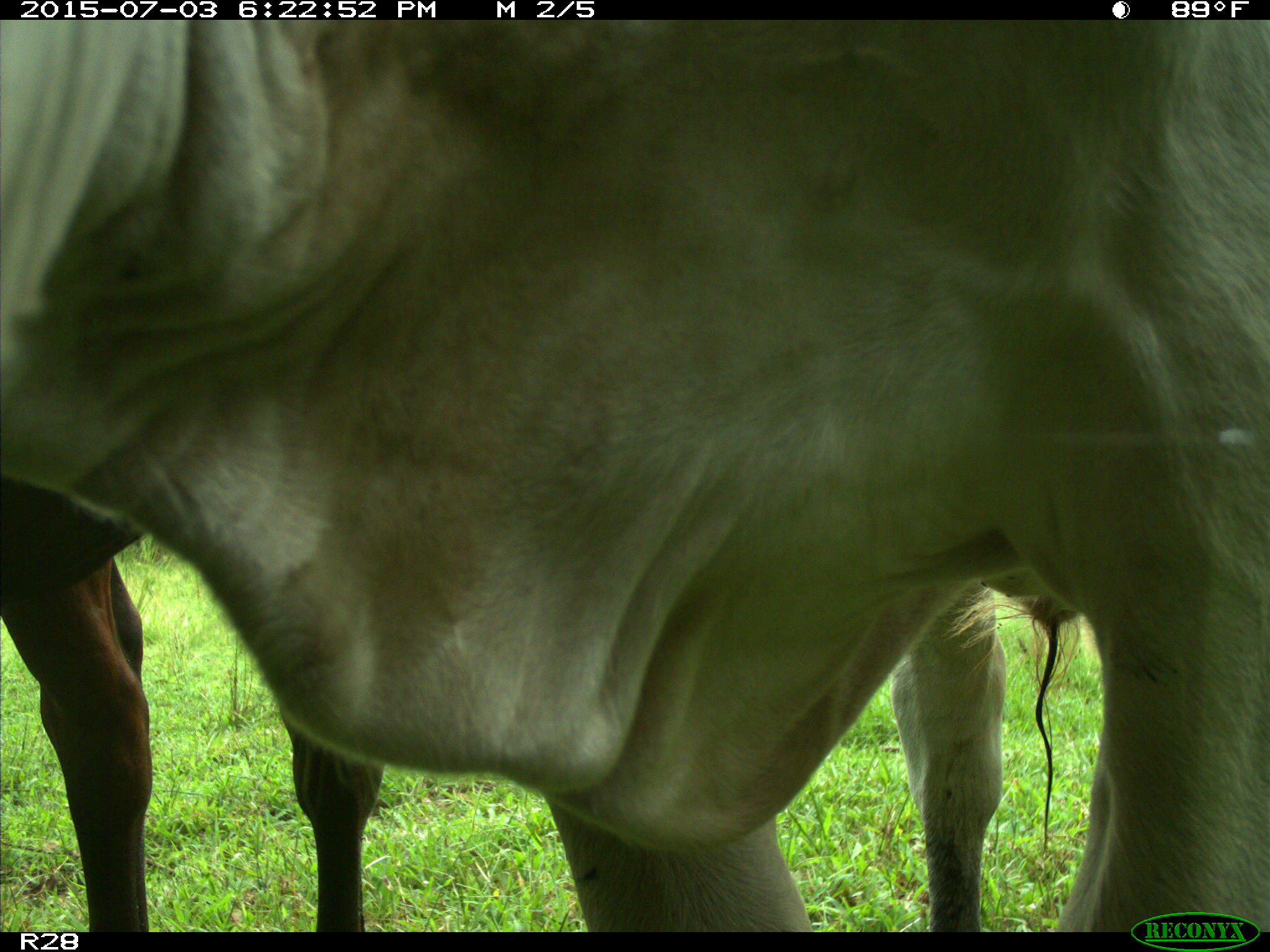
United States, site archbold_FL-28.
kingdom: Animalia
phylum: Chordata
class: Mammalia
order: Artiodactyla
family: Bovidae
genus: Bos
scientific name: Bos taurus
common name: domestic cow